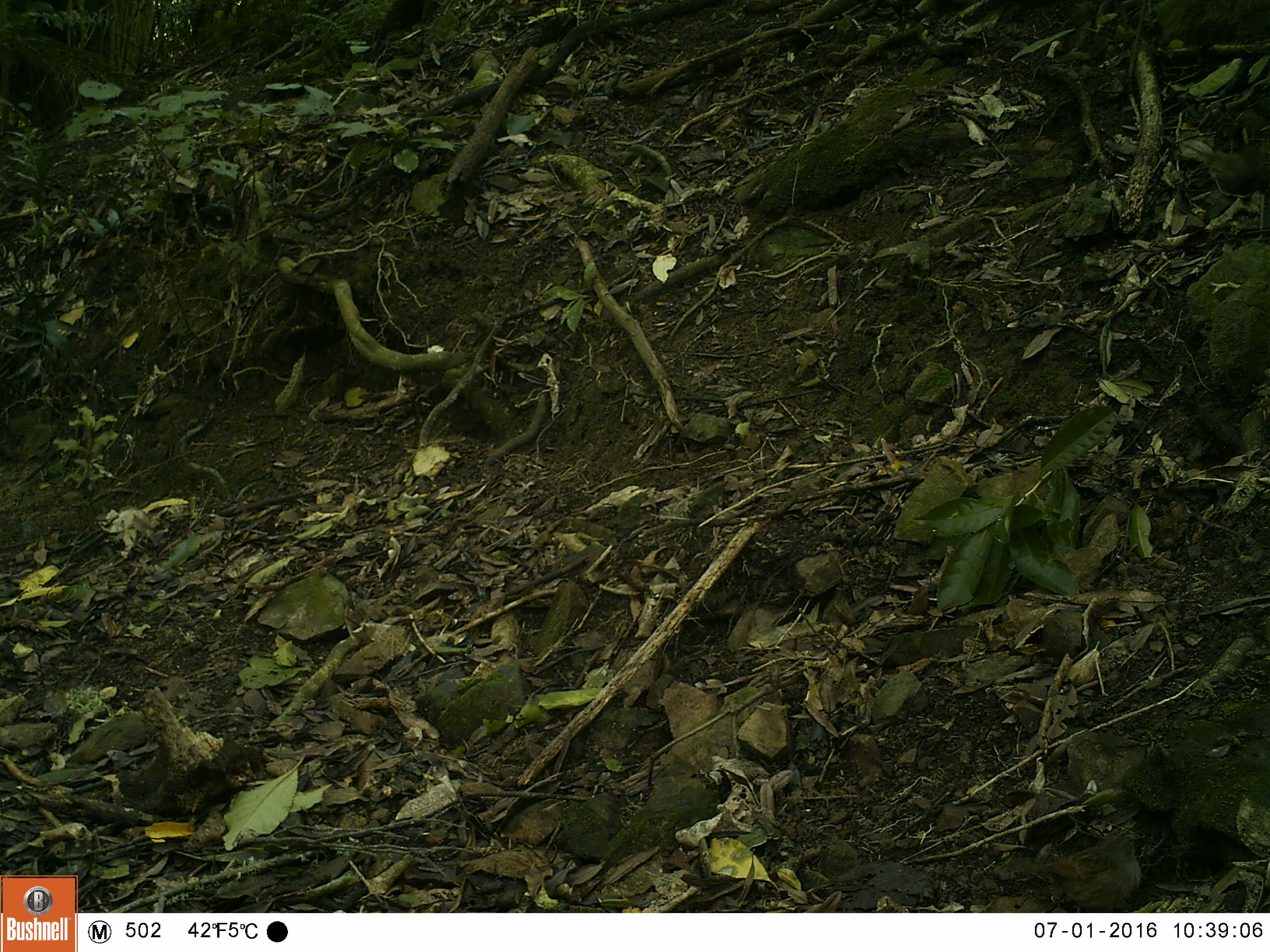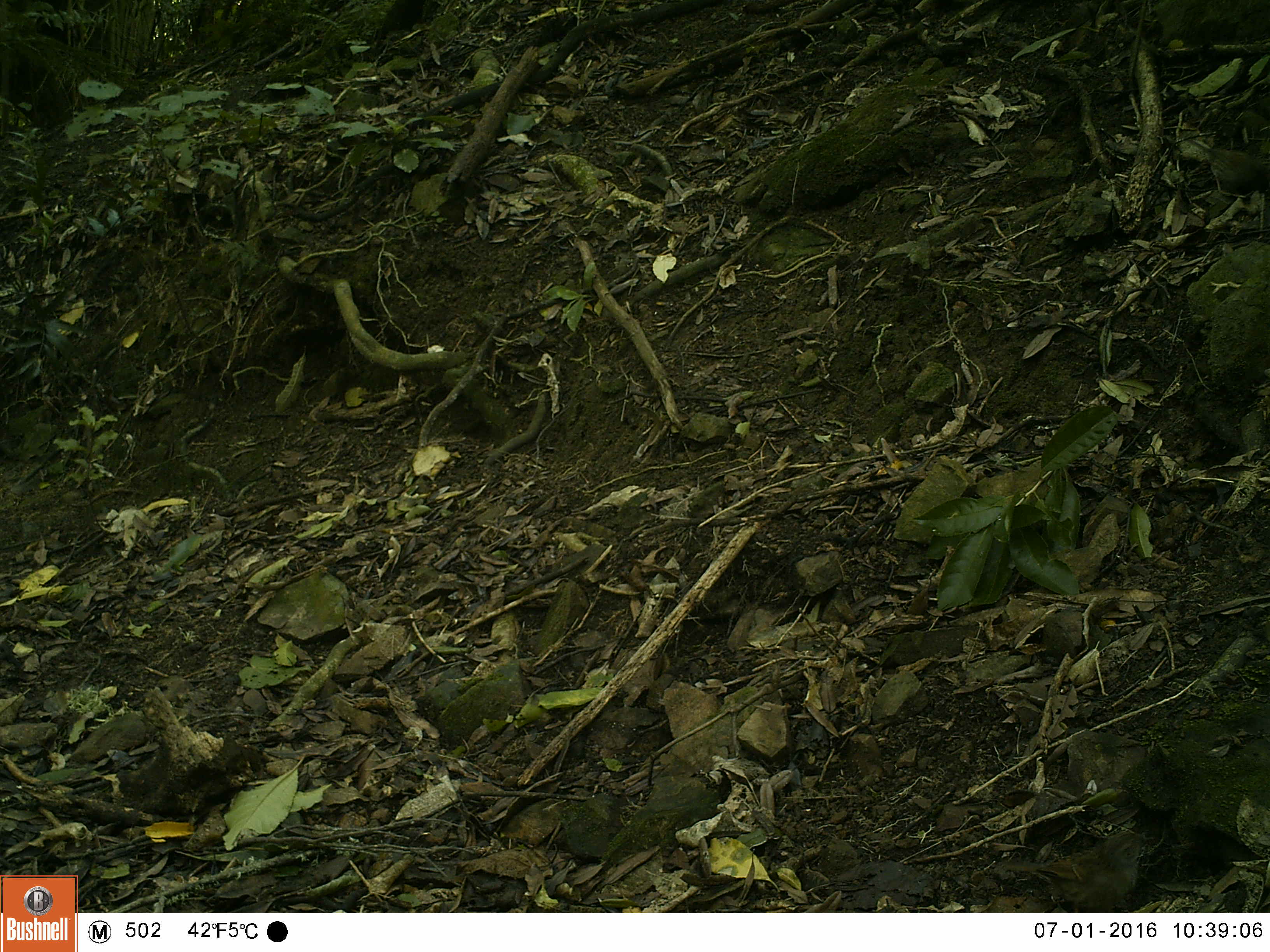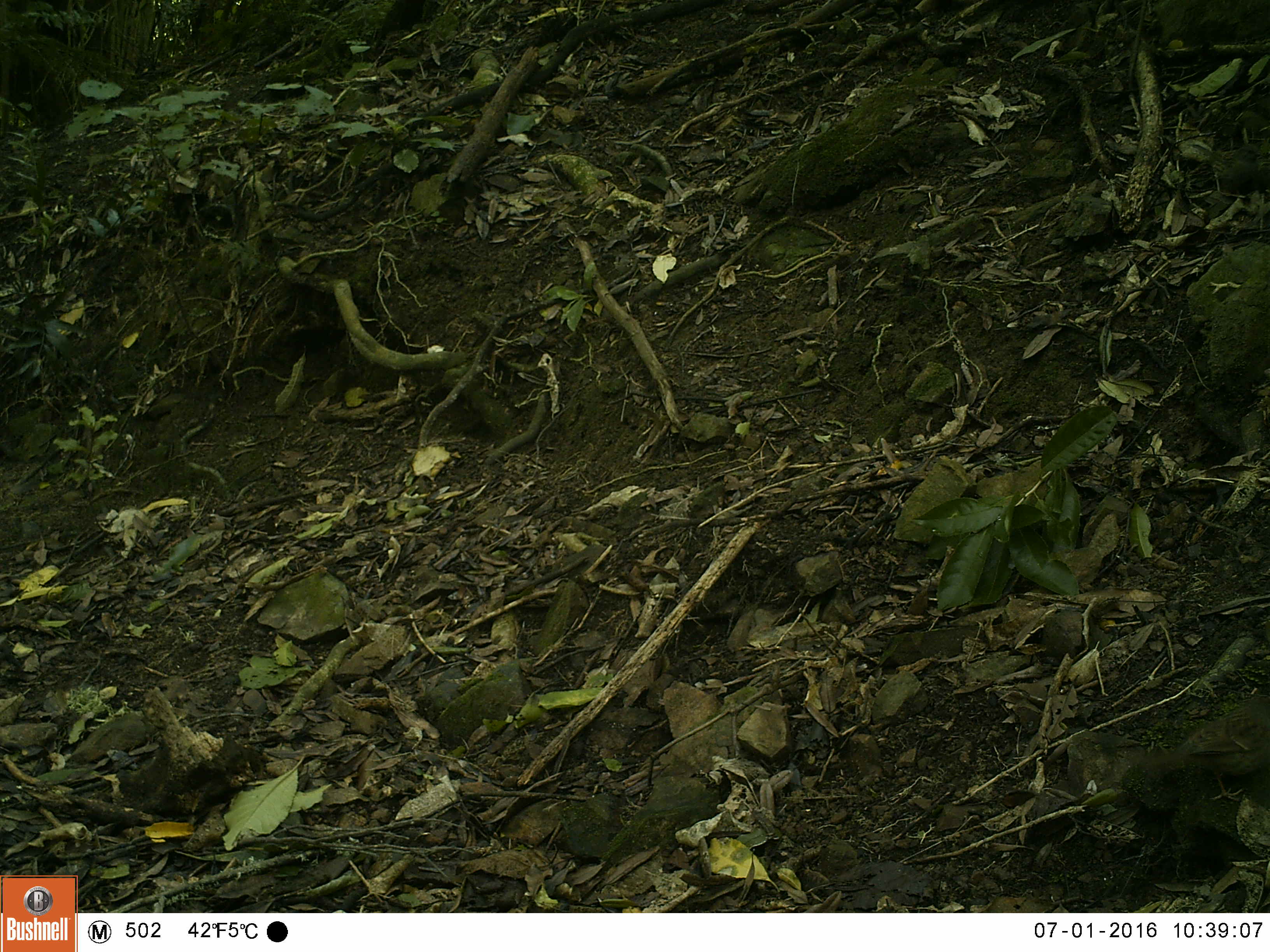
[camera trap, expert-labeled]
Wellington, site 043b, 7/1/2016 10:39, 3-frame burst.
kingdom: Animalia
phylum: Chordata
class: Aves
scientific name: Aves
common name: bird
Bird (Aves).